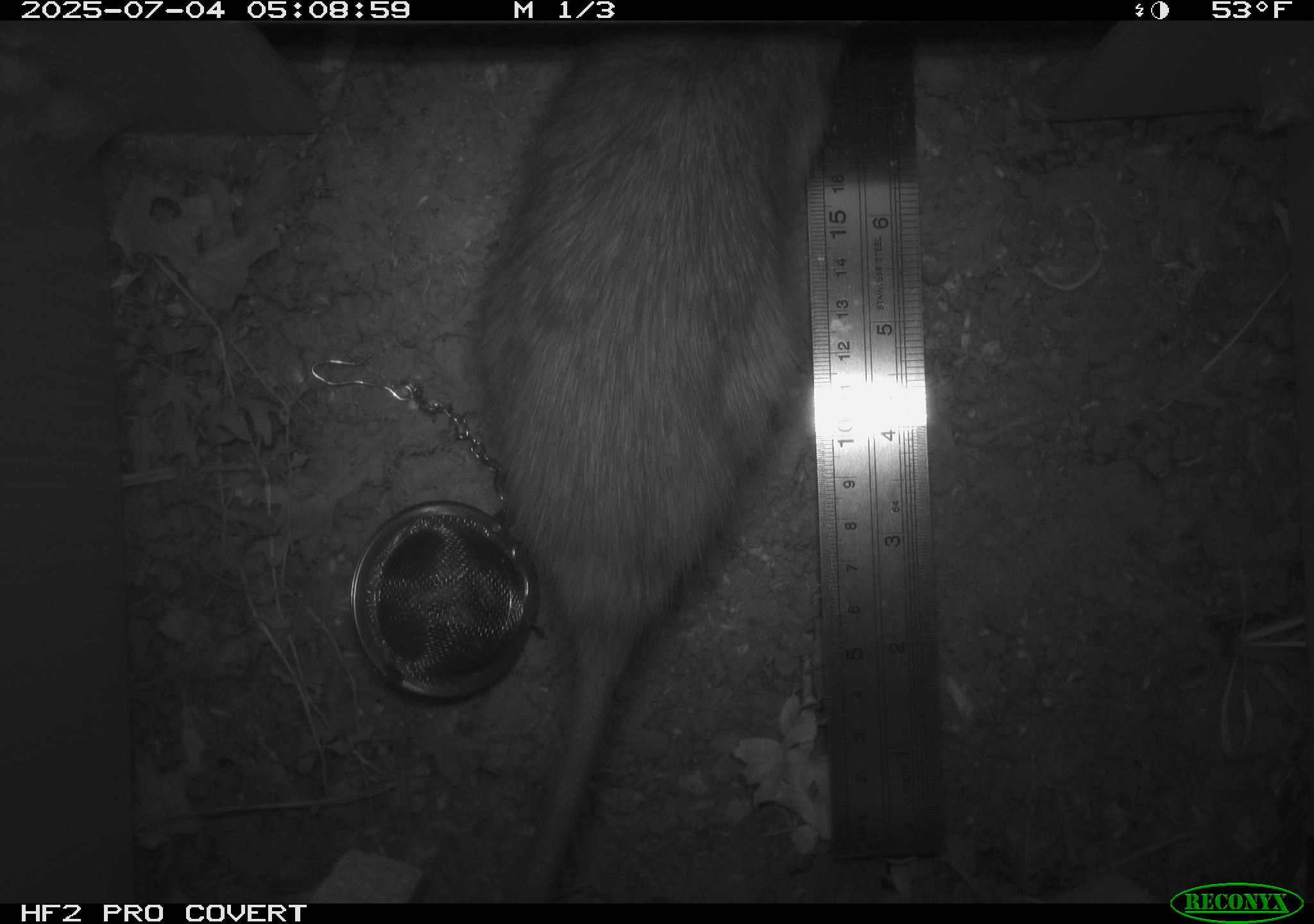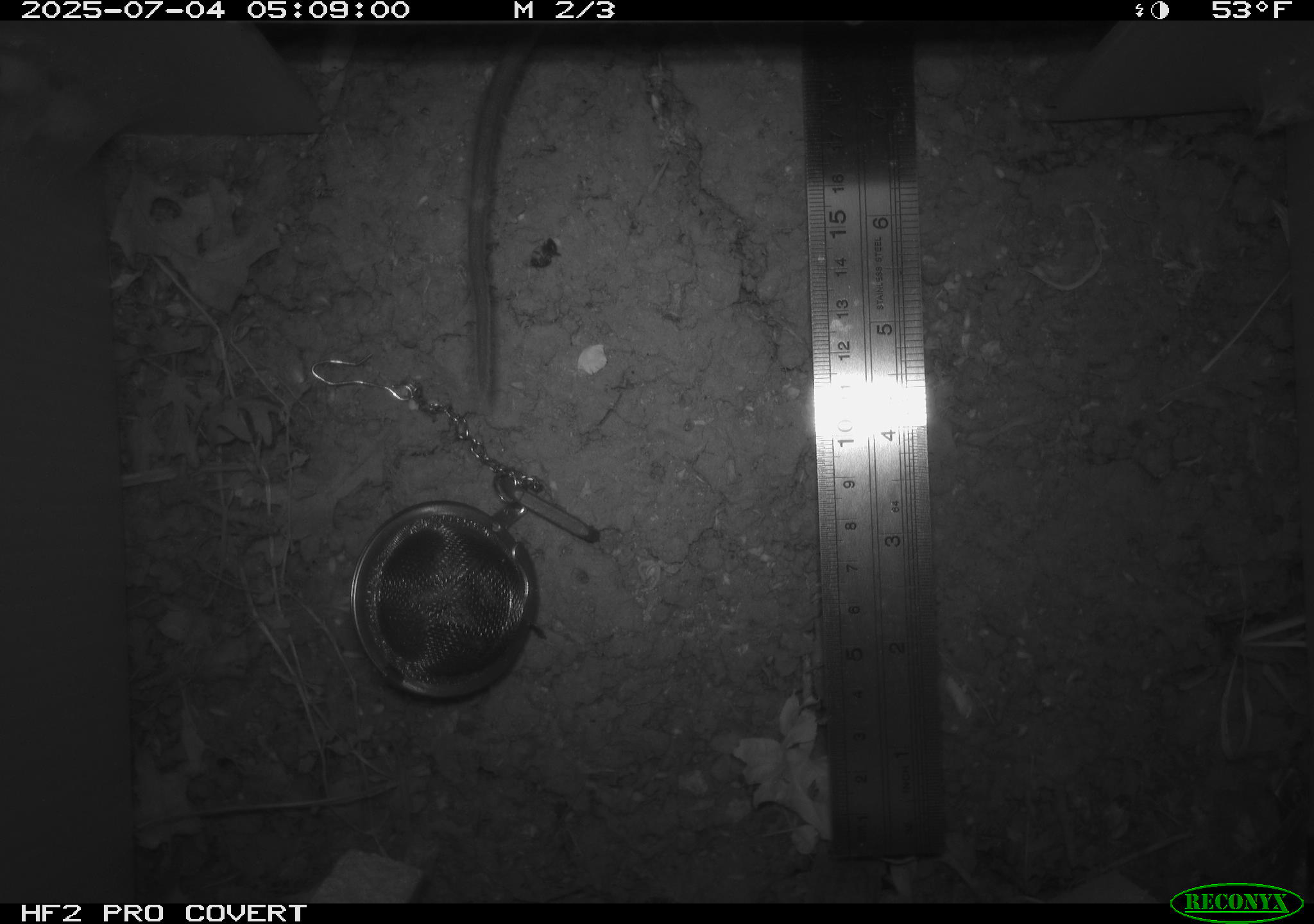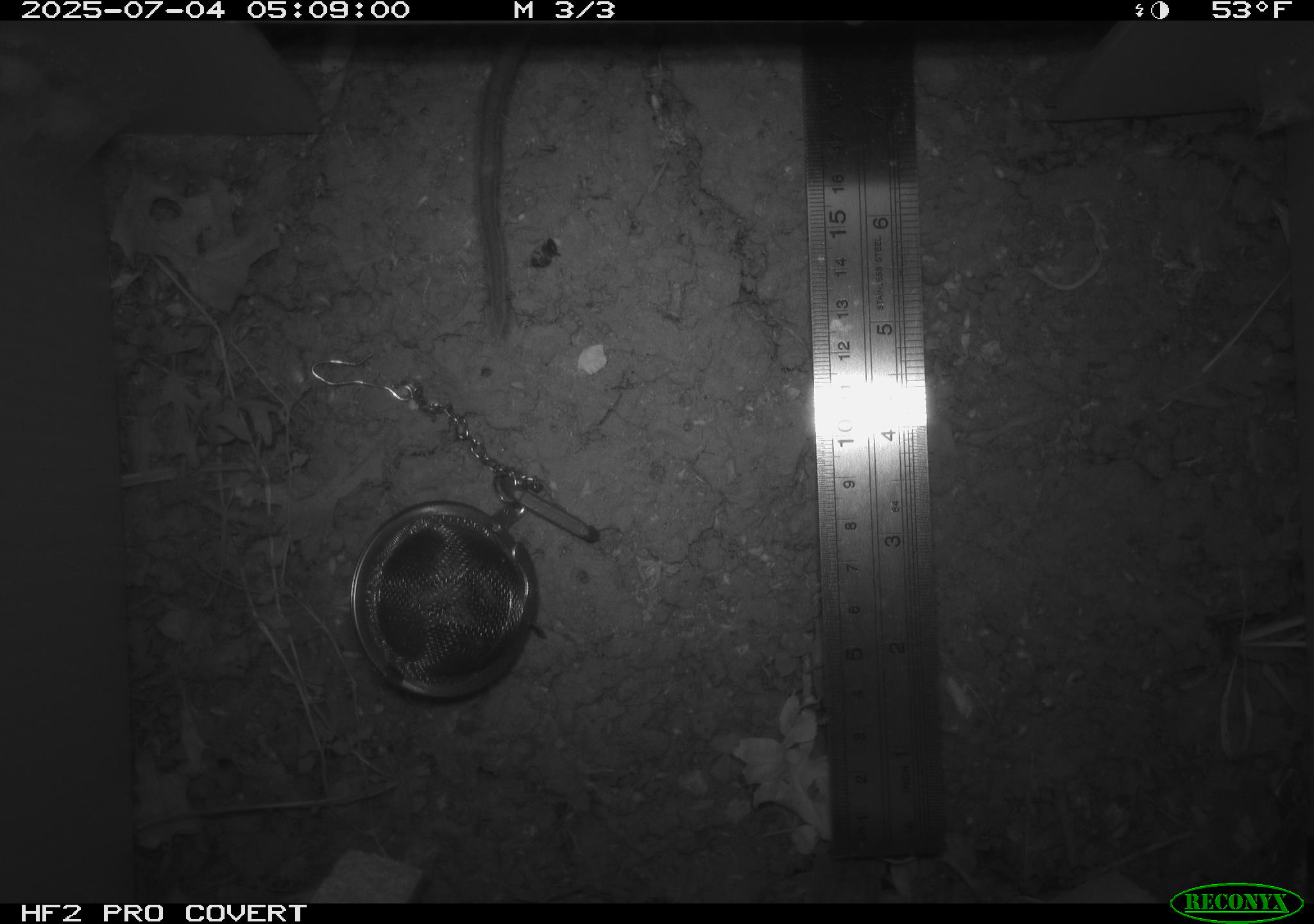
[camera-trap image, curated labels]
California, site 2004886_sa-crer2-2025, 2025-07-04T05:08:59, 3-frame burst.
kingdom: Animalia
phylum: Chordata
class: Mammalia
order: Rodentia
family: Muridae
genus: Rattus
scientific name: Rattus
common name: rat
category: rattus species